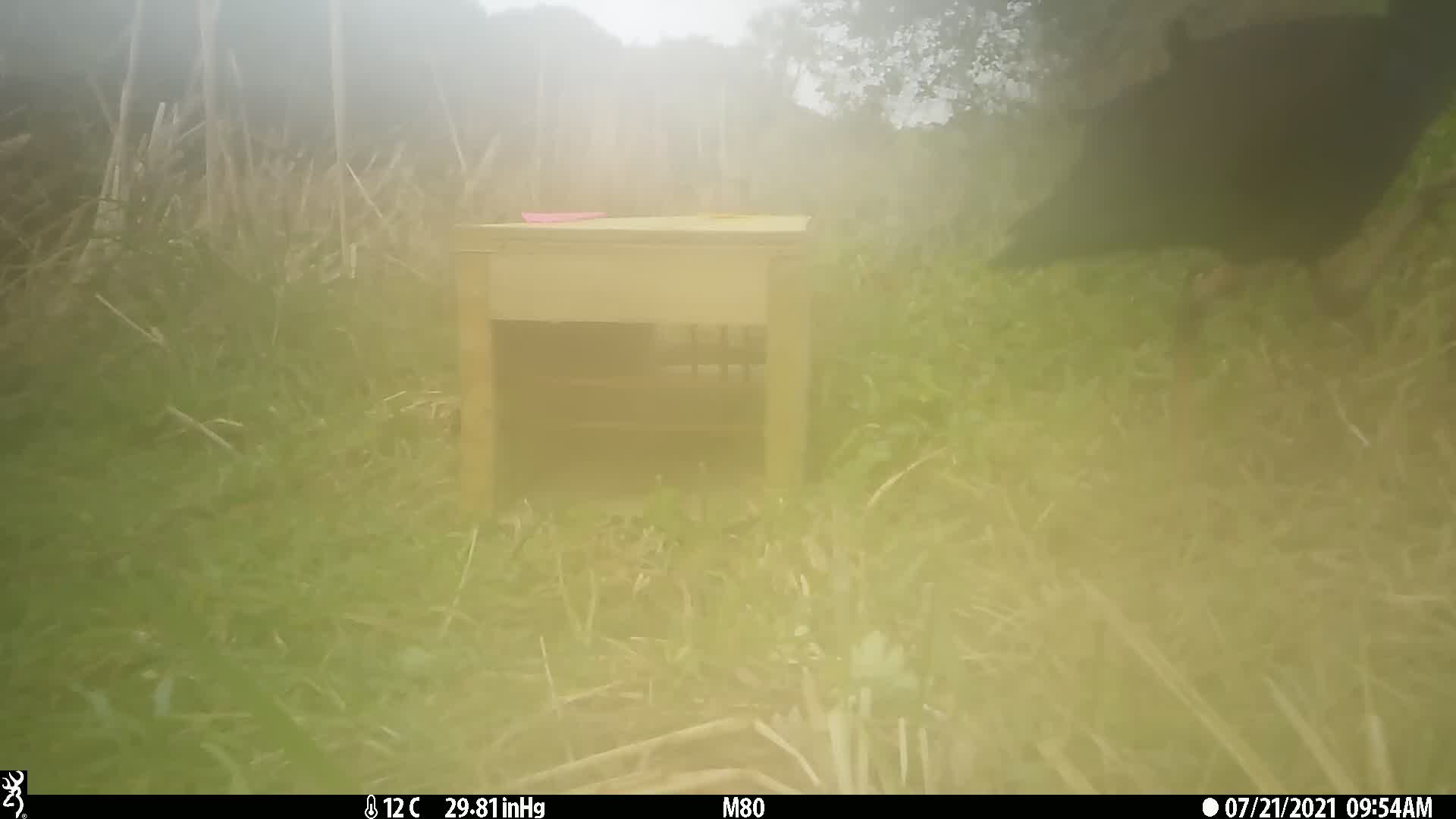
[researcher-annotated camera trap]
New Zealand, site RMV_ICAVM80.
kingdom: Animalia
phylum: Chordata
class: Aves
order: Gruiformes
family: Rallidae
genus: Porphyrio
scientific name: Porphyrio melanotus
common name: australasian swamphen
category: pukeko